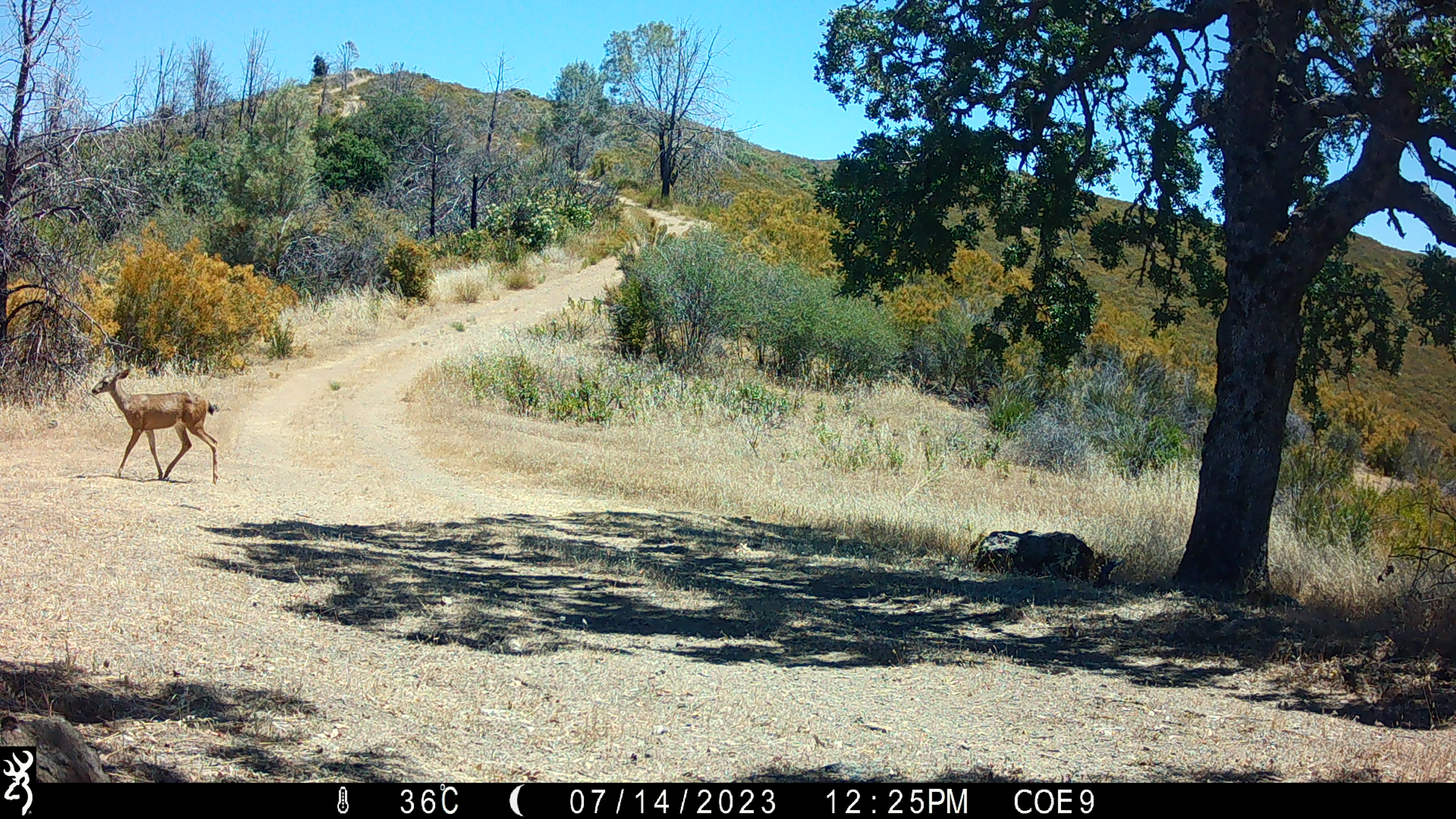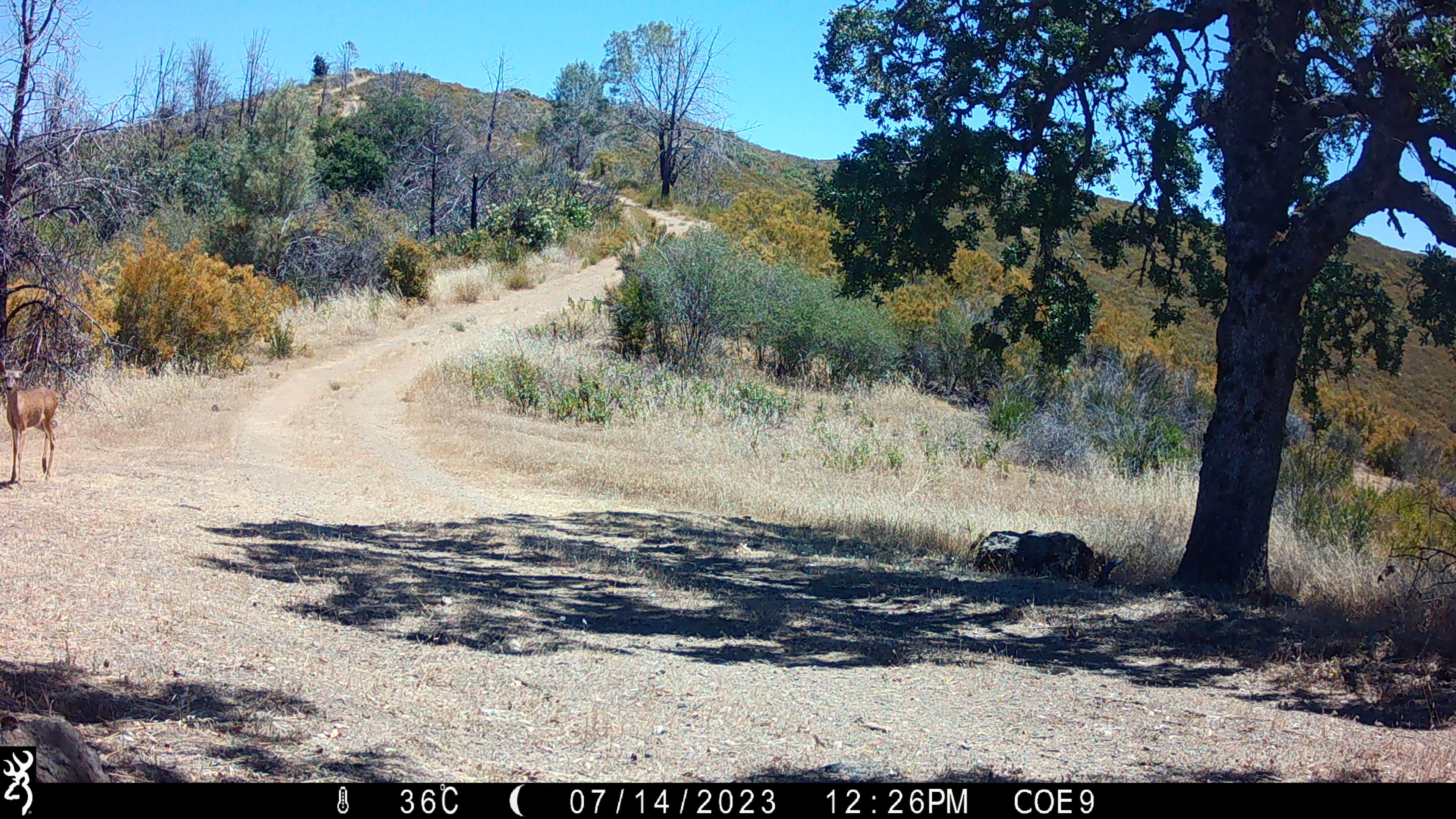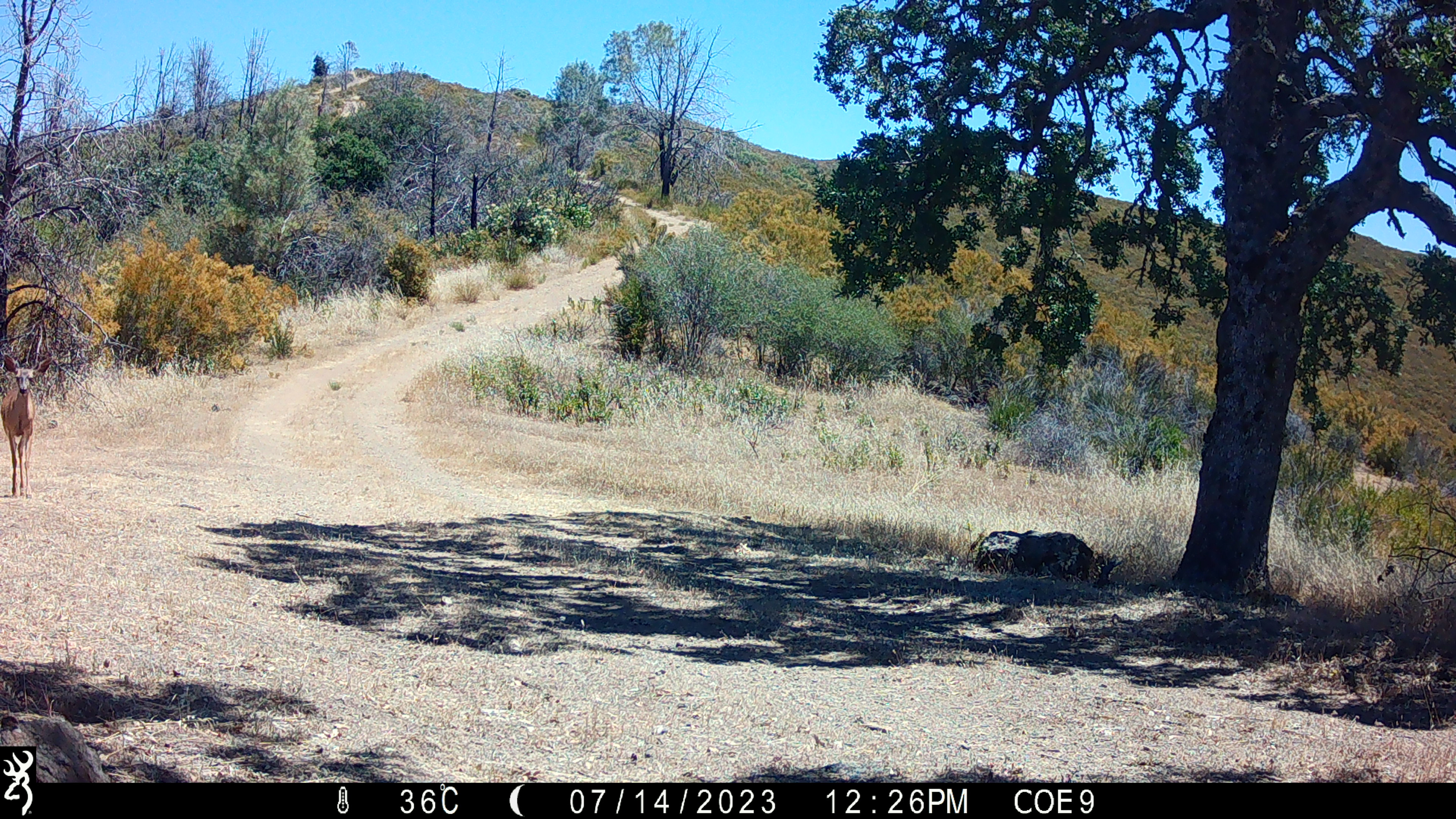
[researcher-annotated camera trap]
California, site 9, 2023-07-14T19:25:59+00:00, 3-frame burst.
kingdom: Animalia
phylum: Chordata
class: Mammalia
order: Artiodactyla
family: Cervidae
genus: Odocoileus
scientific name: Odocoileus hemionus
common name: mule deer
Mule deer (Odocoileus hemionus).